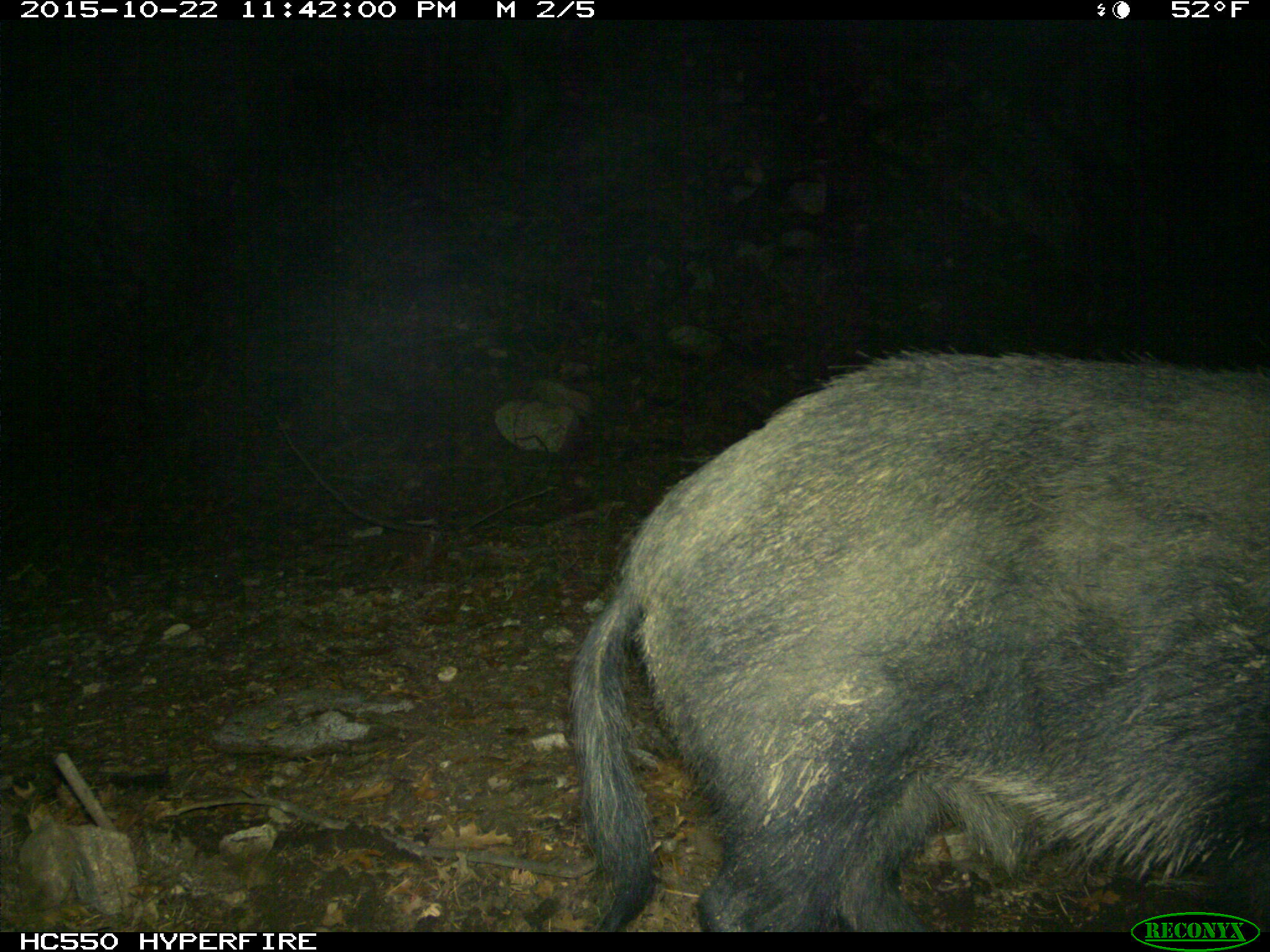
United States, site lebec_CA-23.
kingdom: Animalia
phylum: Chordata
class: Mammalia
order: Artiodactyla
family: Suidae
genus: Sus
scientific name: Sus scrofa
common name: wild boar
Sus scrofa (wild boar).